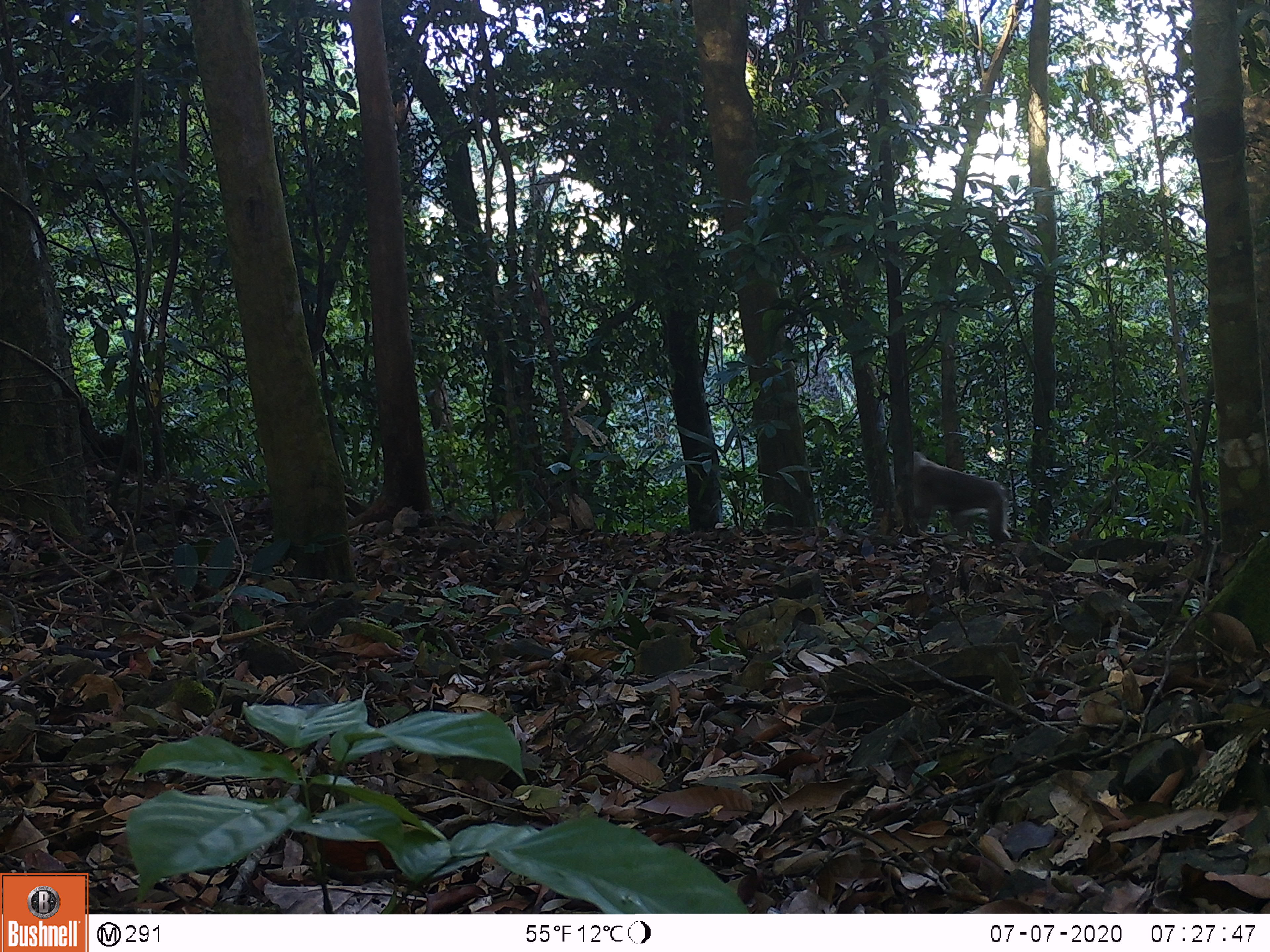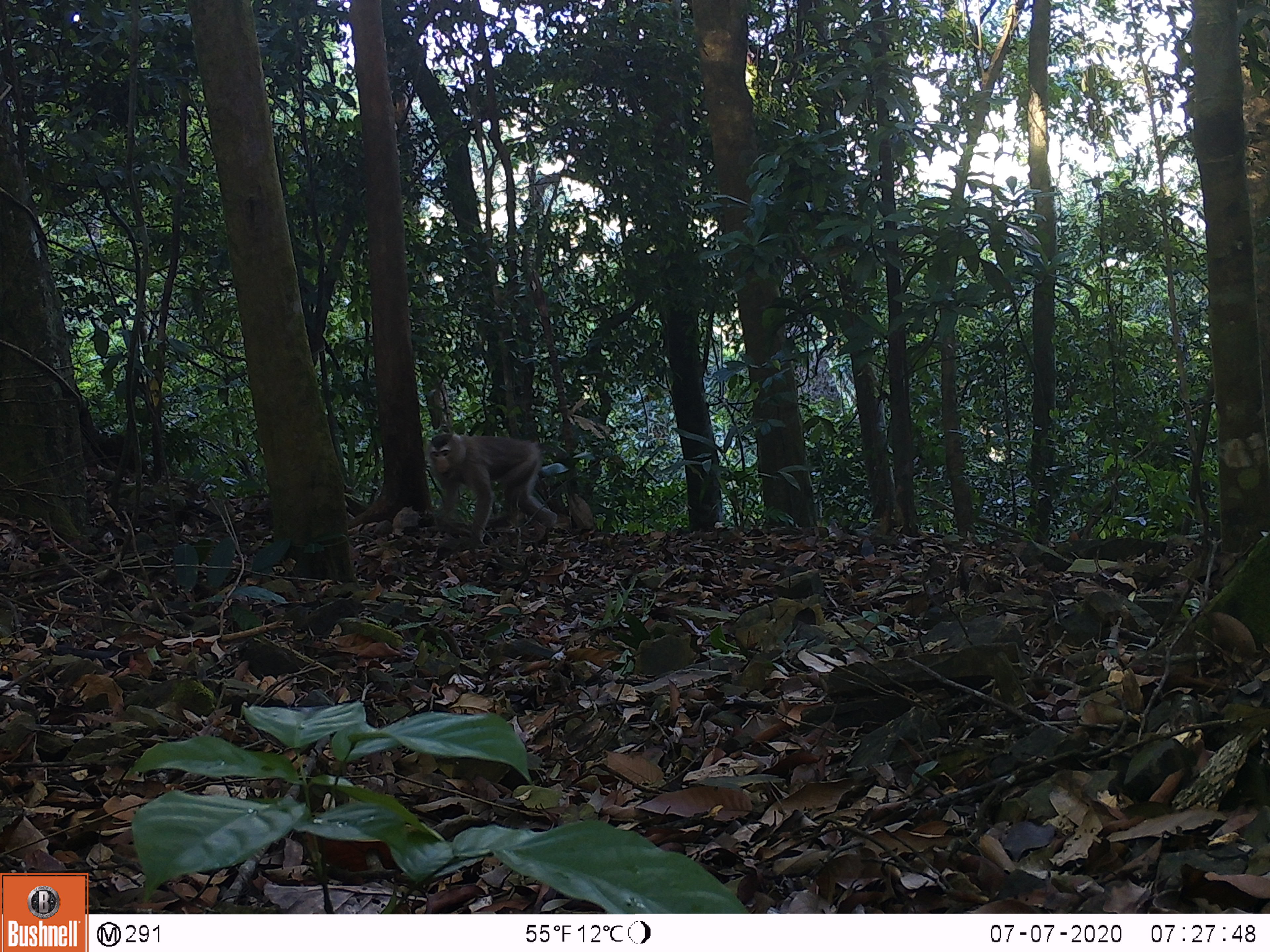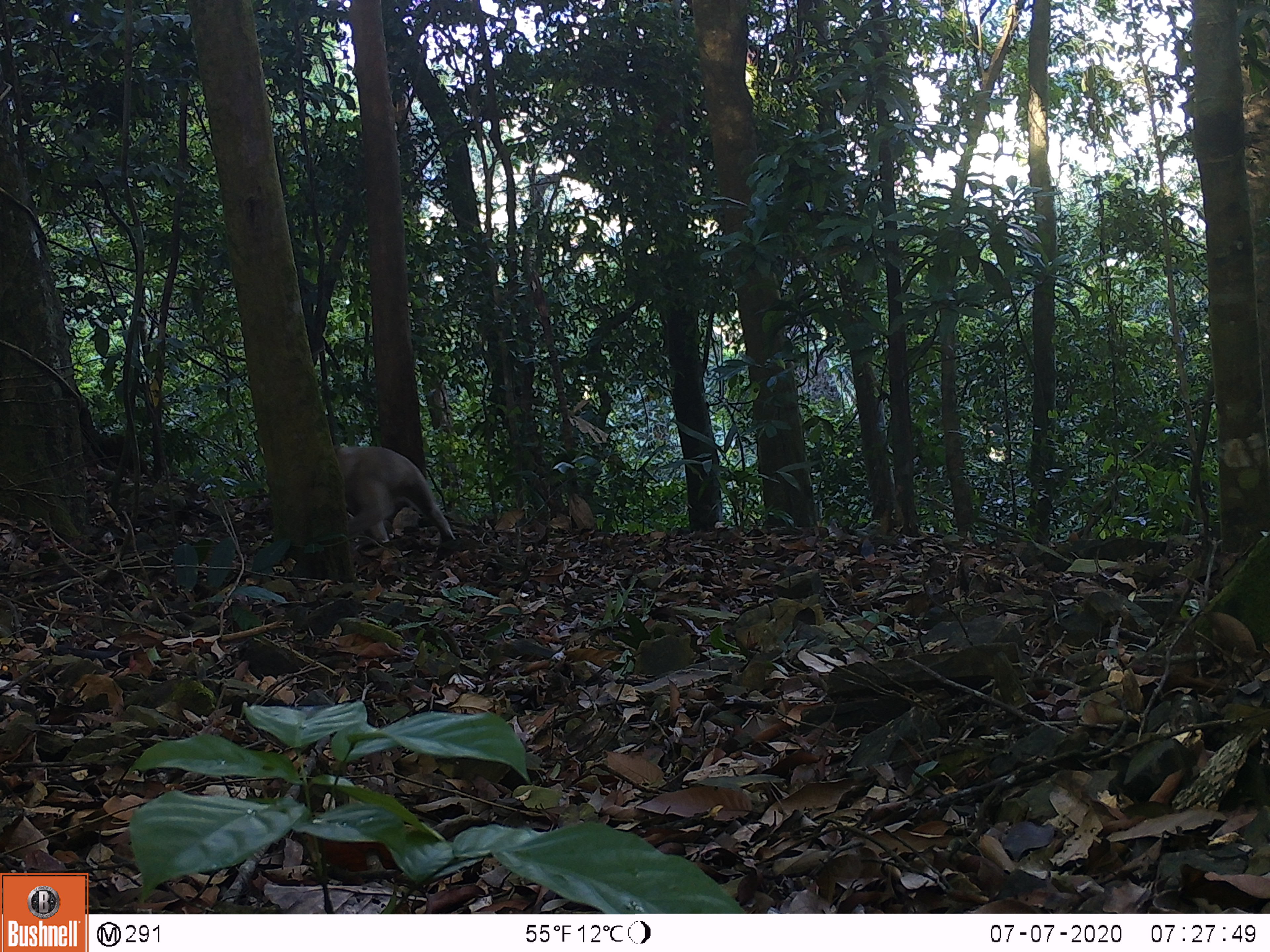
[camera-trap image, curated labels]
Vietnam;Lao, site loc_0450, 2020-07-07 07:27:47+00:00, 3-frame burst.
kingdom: Animalia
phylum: Chordata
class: Mammalia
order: Primates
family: Cercopithecidae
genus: Macaca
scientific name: Macaca nemestrina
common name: pig-tailed macaque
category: pig tailed macaque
Pig tailed macaque (pig-tailed macaque) (Macaca nemestrina). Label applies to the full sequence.